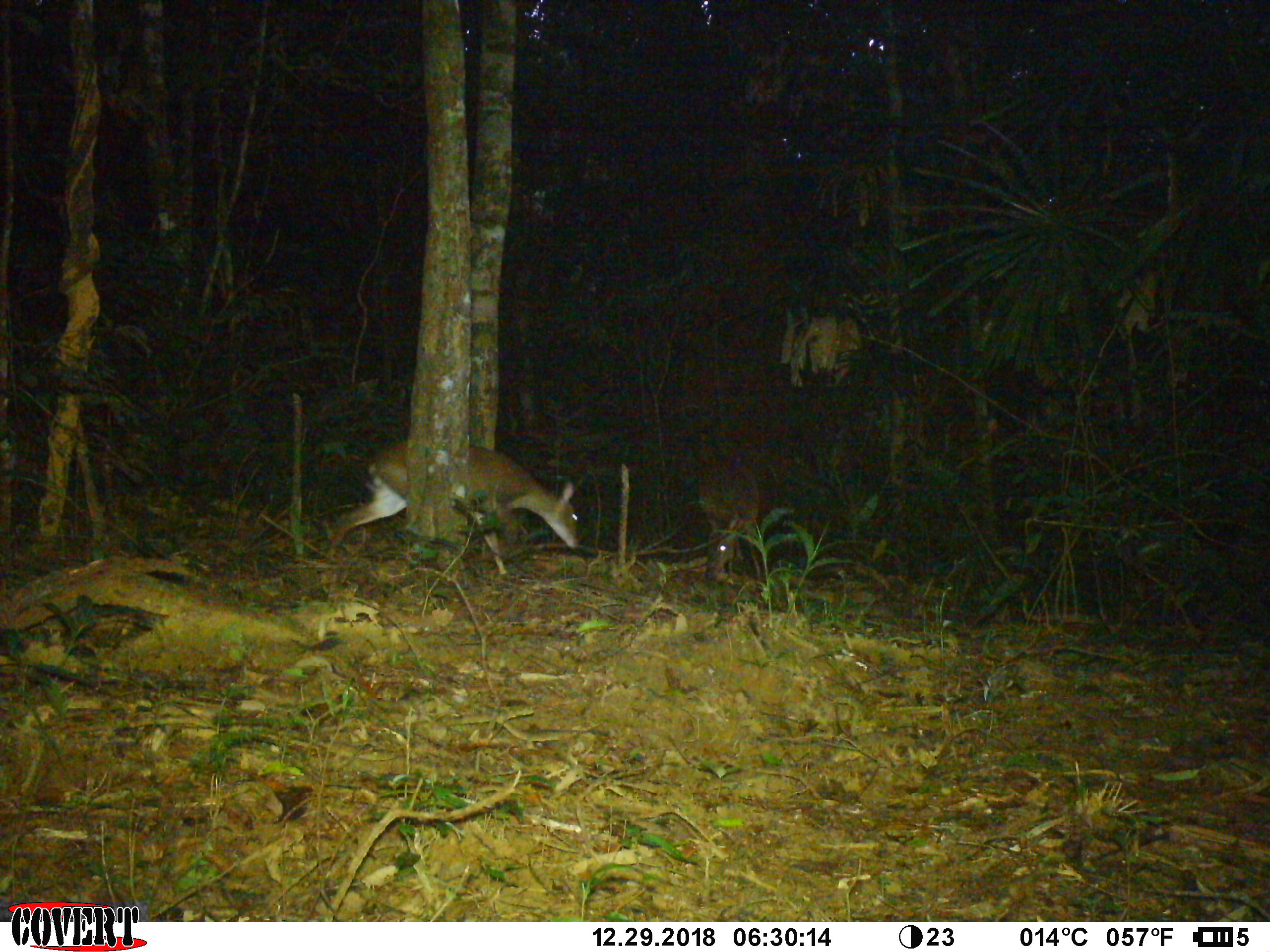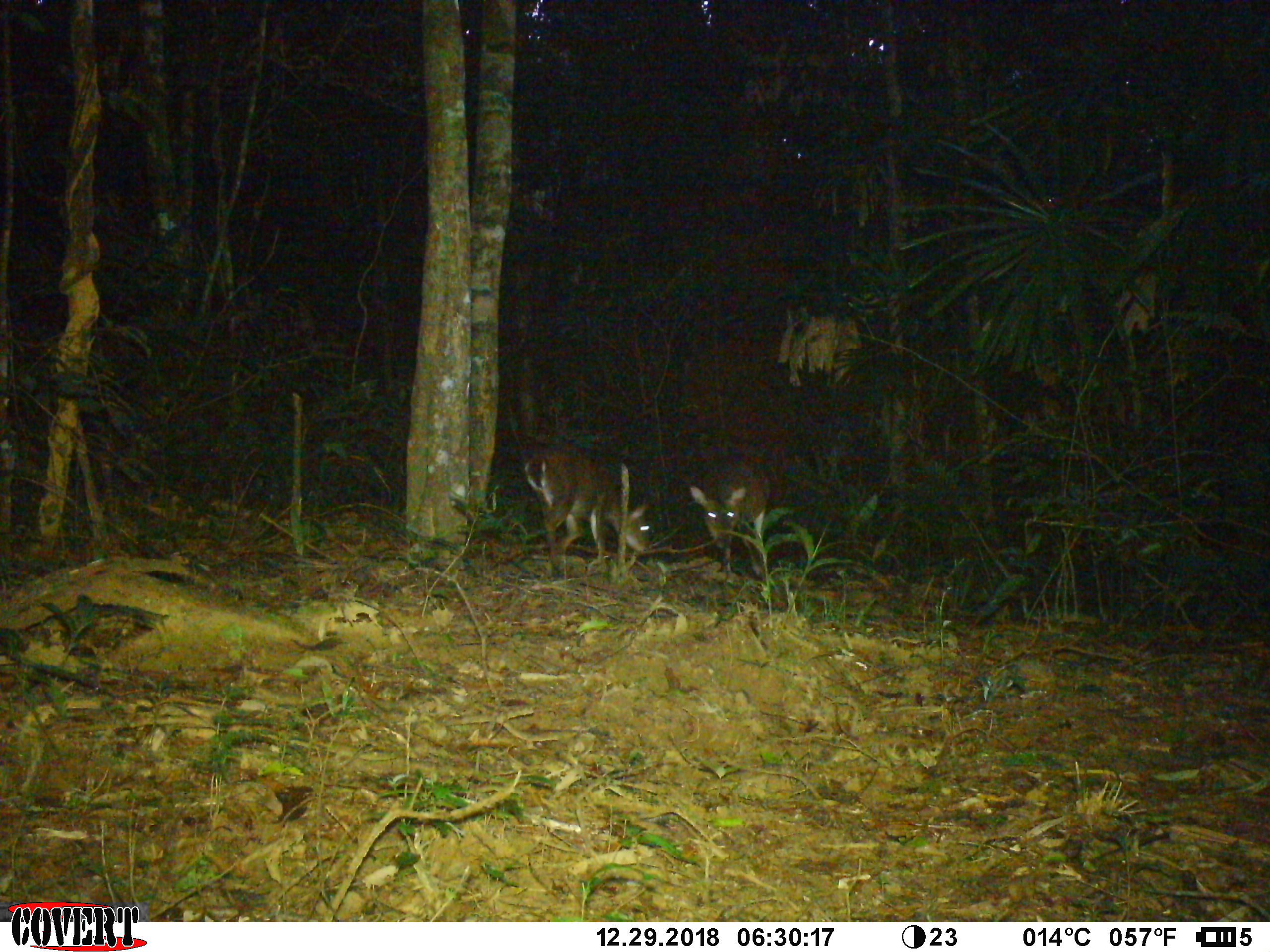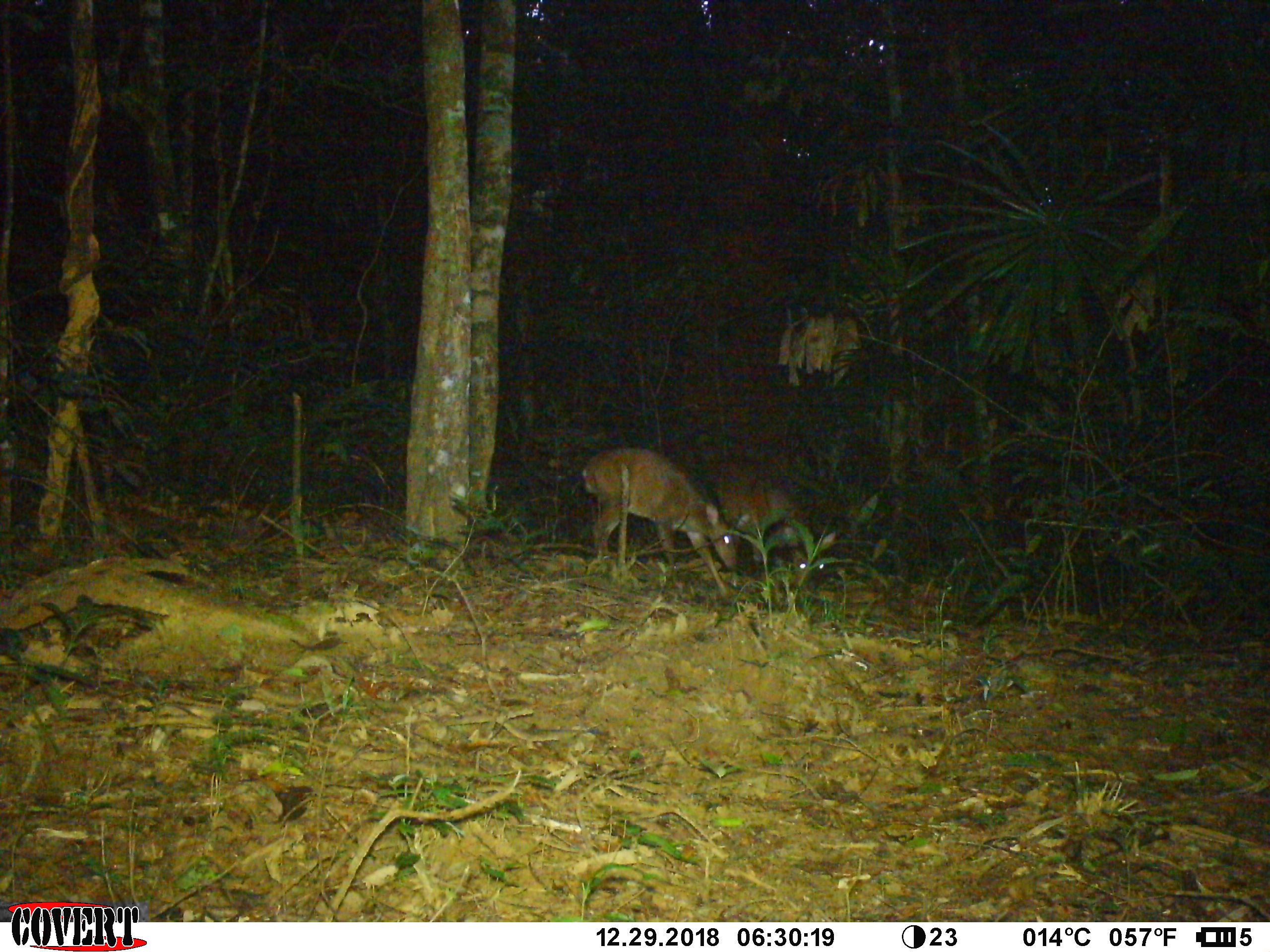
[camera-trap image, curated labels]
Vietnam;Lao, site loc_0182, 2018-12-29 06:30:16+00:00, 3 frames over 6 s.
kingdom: Animalia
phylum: Chordata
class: Mammalia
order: Artiodactyla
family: Cervidae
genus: Muntiacus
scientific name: Muntiacus vuquangensis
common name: large-antlered muntjac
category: large antlered muntjac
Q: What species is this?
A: Large antlered muntjac (large-antlered muntjac) (Muntiacus vuquangensis).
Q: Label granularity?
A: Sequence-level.